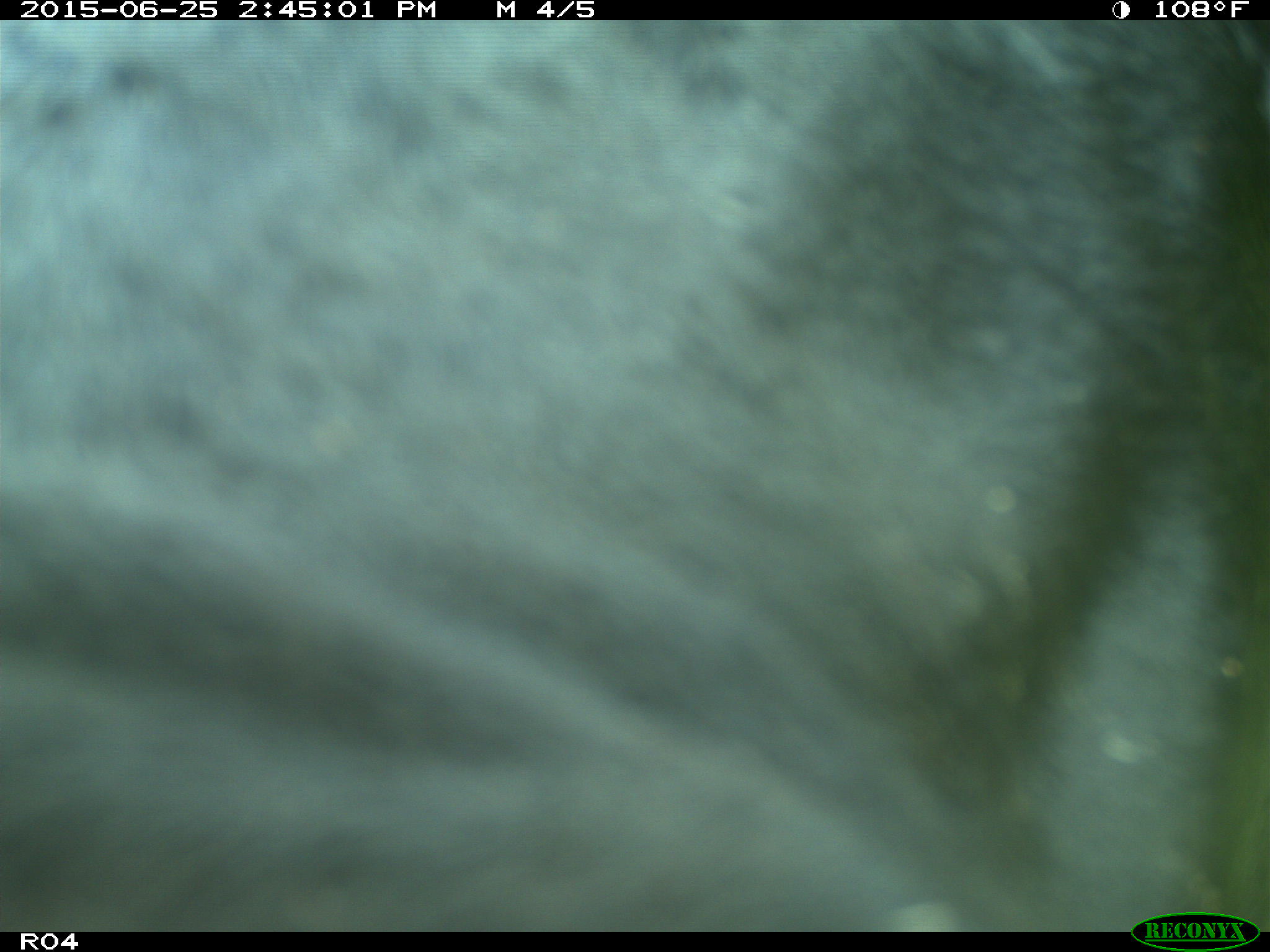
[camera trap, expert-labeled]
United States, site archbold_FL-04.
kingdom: Animalia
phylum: Chordata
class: Mammalia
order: Artiodactyla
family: Bovidae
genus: Bos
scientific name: Bos taurus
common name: domestic cow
Bos taurus (domestic cow).